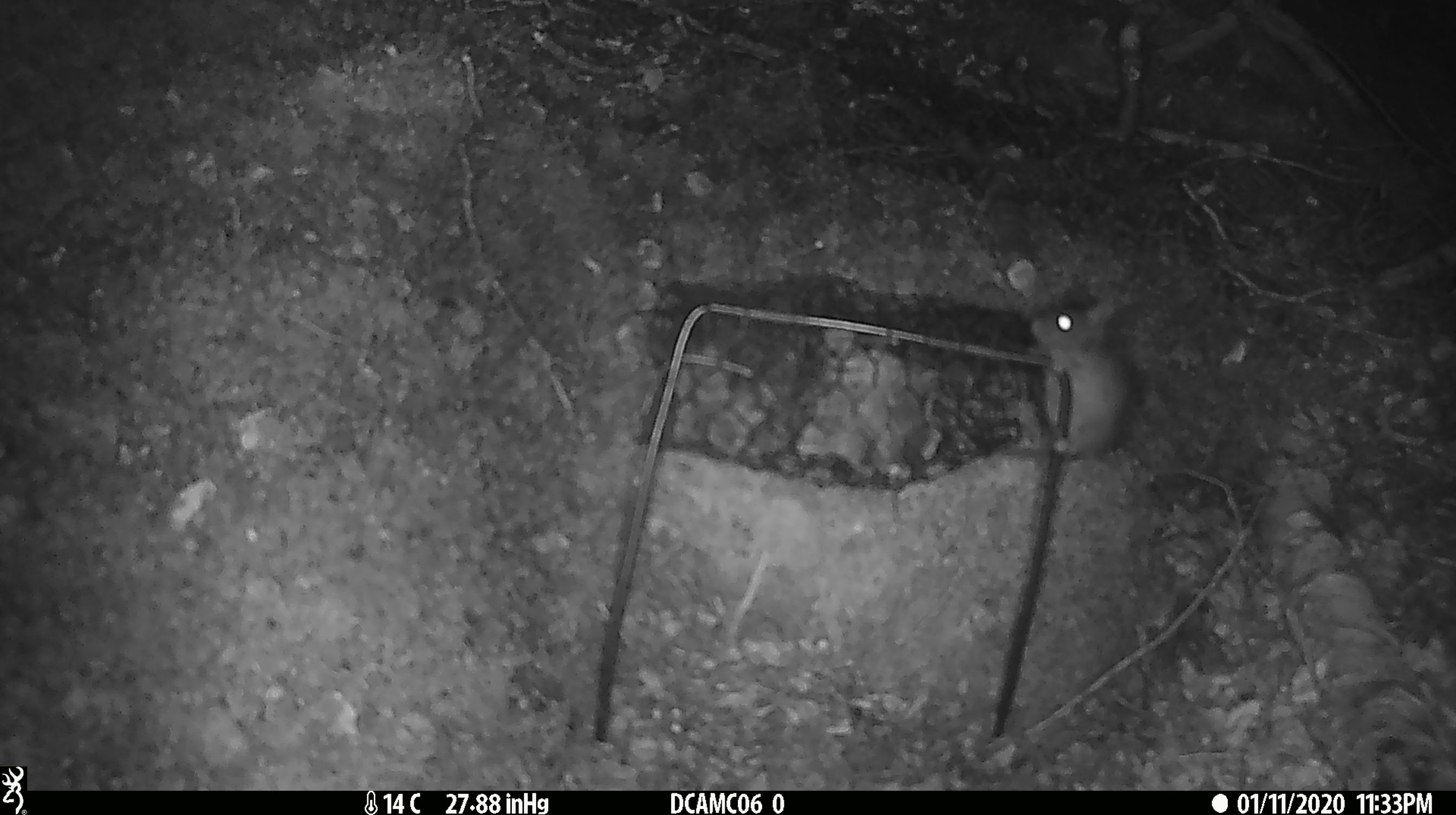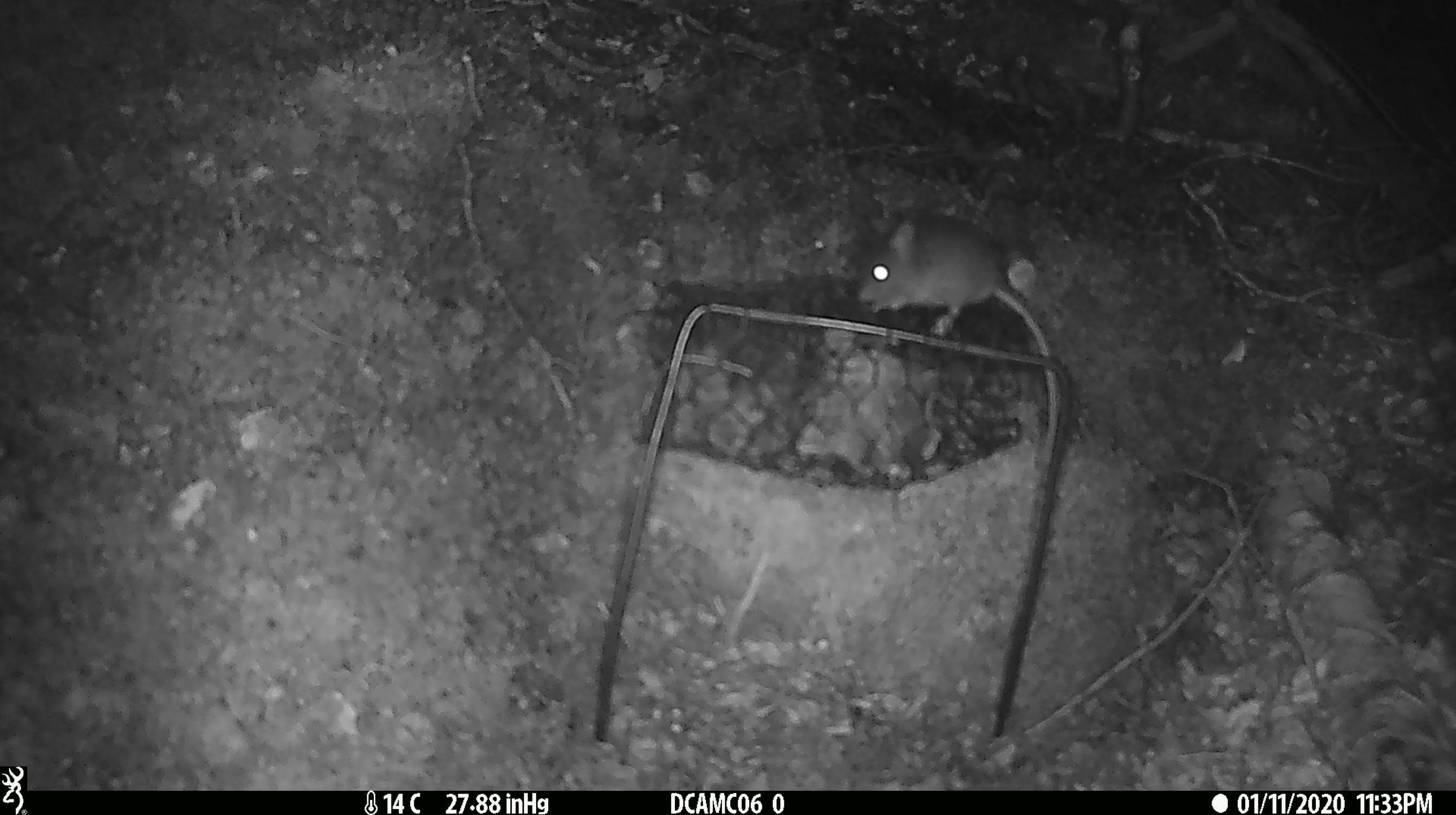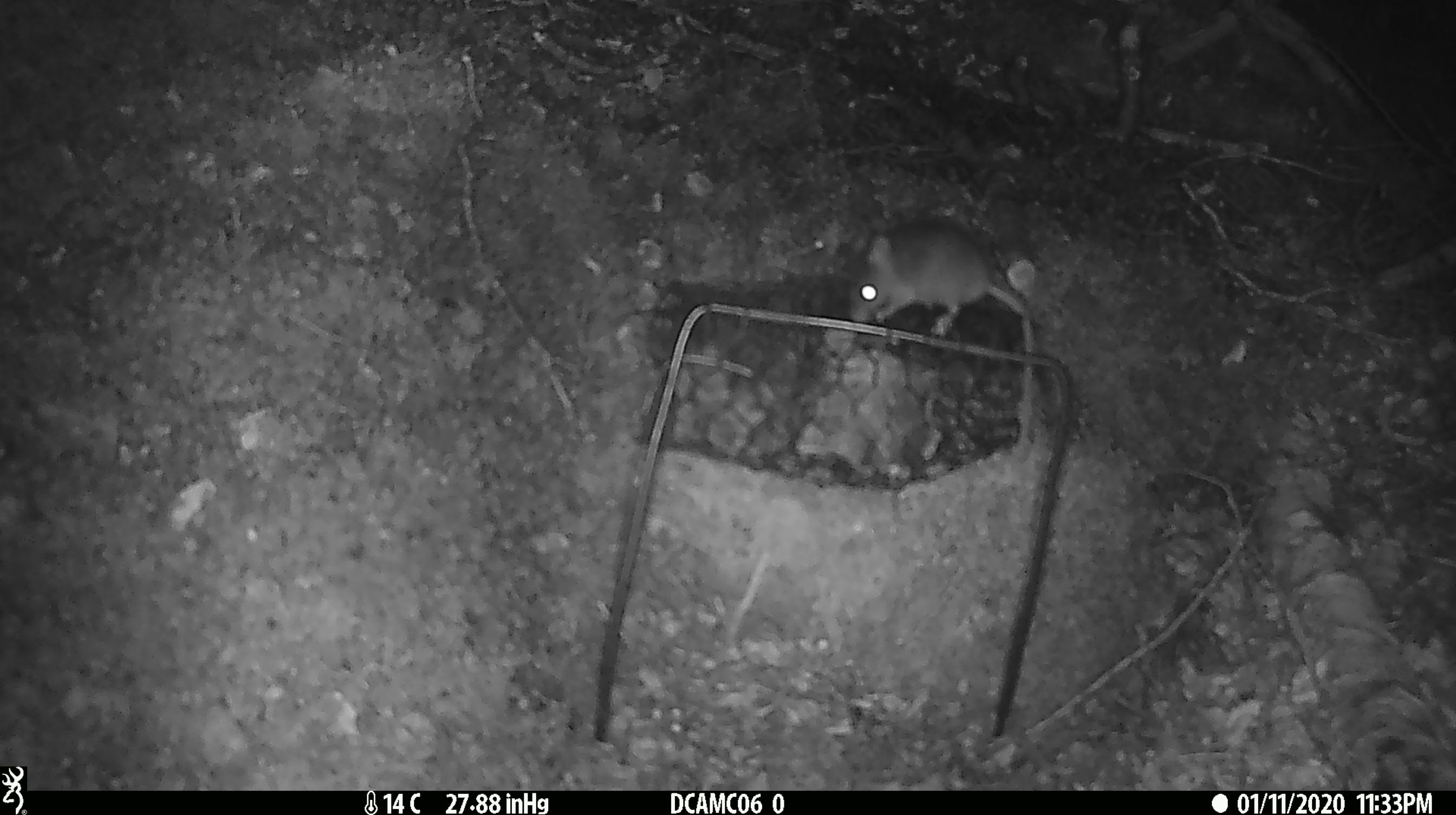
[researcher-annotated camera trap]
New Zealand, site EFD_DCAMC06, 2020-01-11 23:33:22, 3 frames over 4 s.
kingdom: Animalia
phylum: Chordata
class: Mammalia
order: Rodentia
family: Muridae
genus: Mus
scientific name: Mus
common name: mouse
Mouse (Mus).